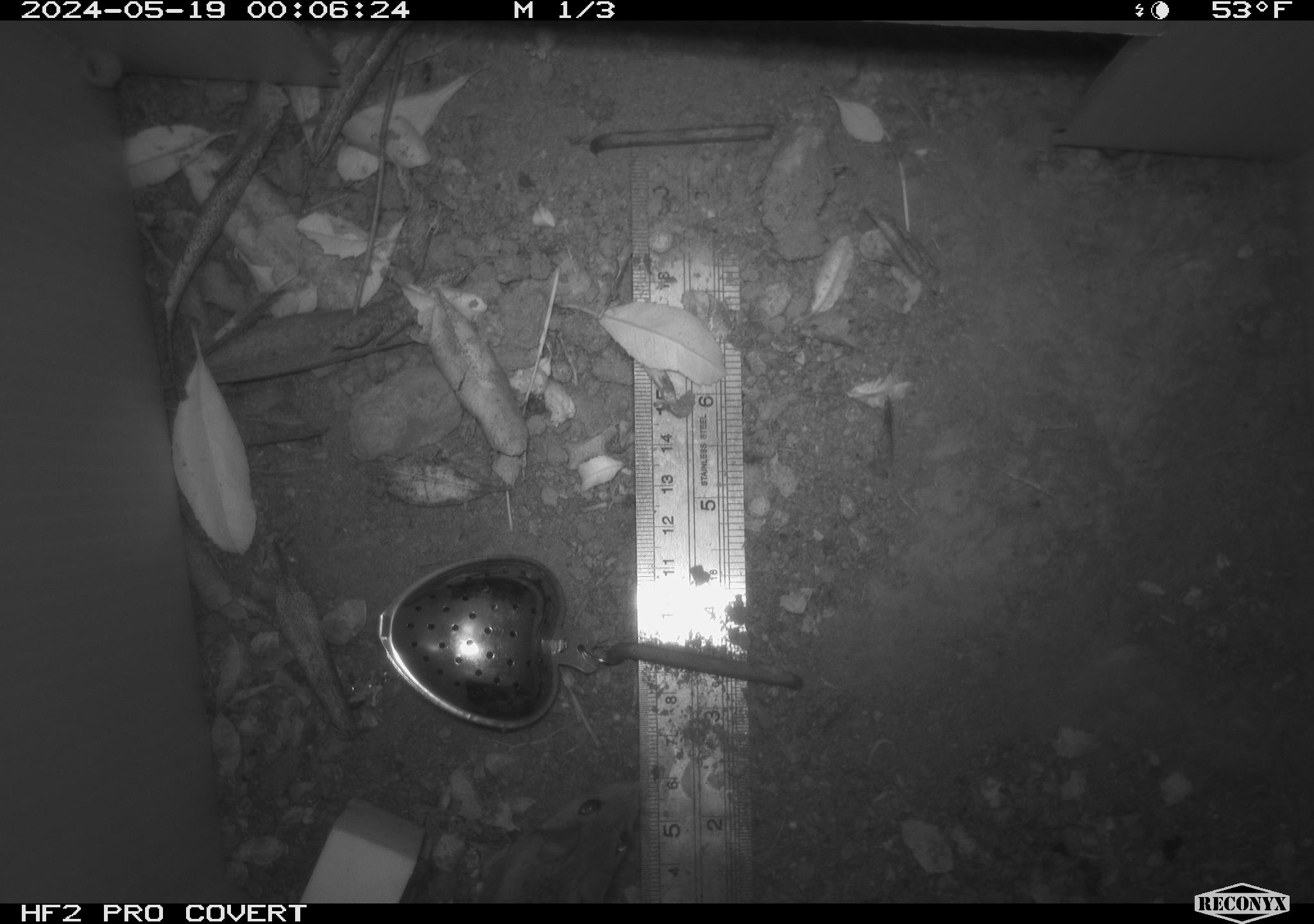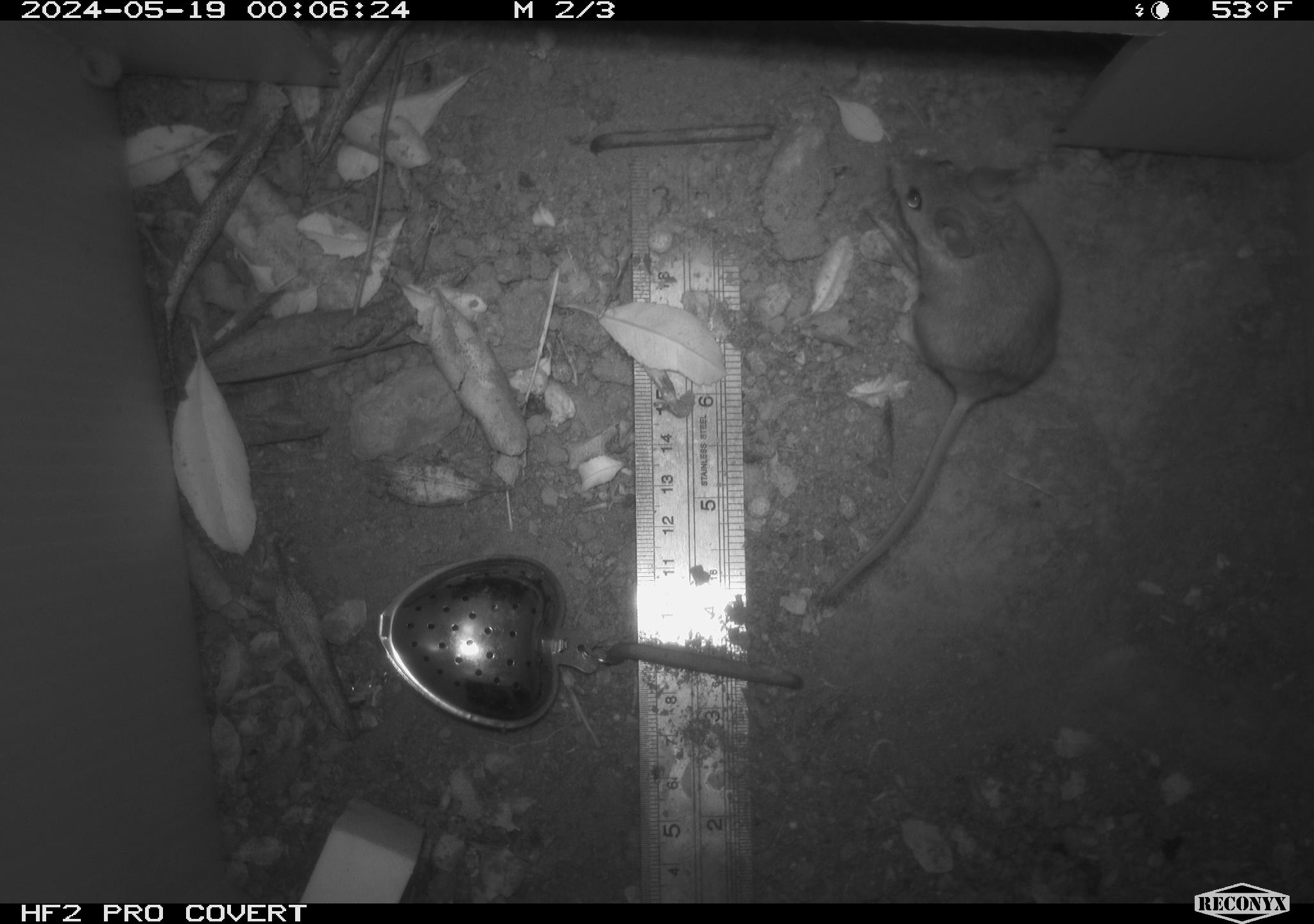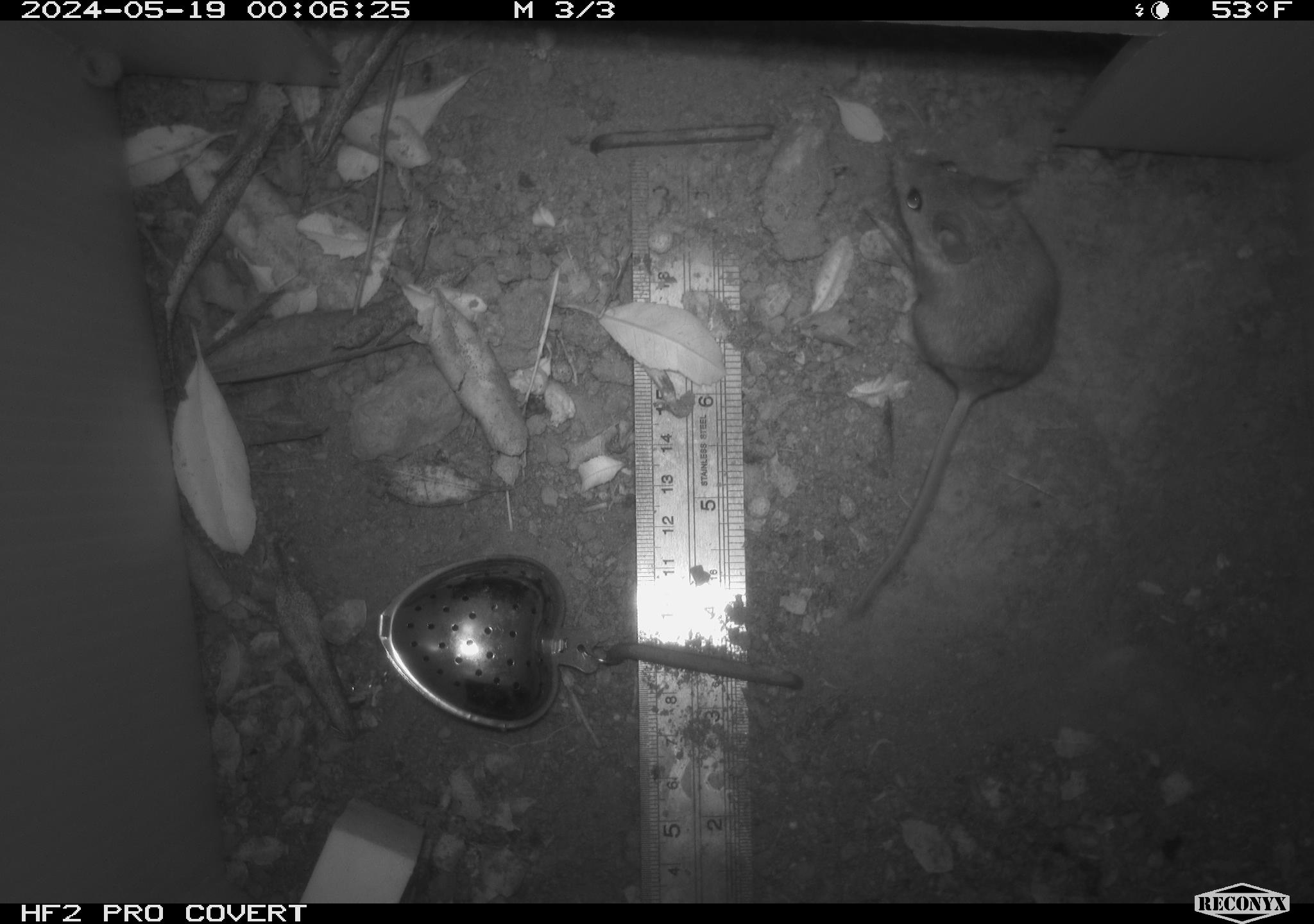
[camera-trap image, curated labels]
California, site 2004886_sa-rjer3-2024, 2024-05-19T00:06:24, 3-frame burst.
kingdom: Animalia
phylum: Chordata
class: Mammalia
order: Rodentia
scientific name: Rodentia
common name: mouse species